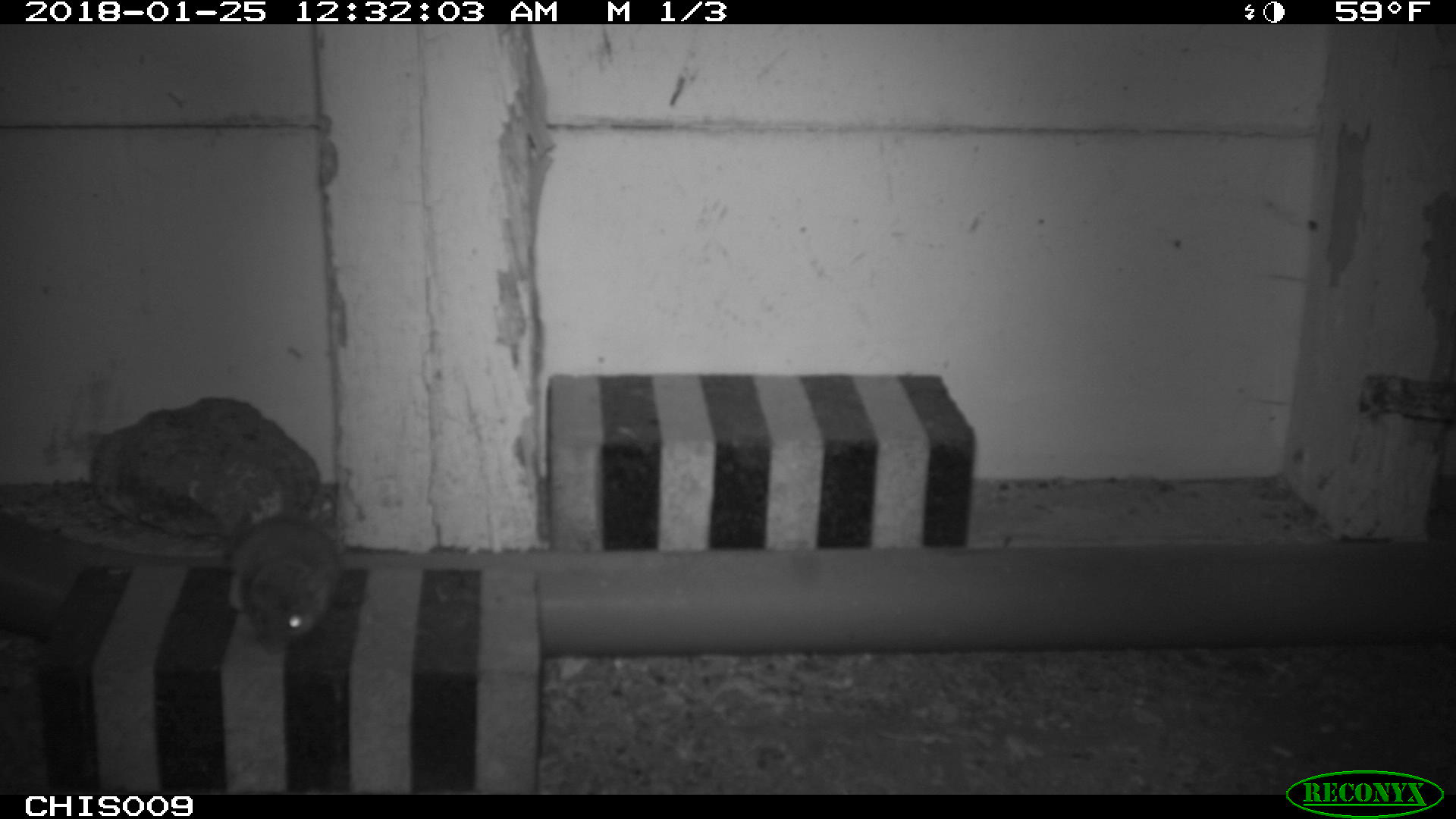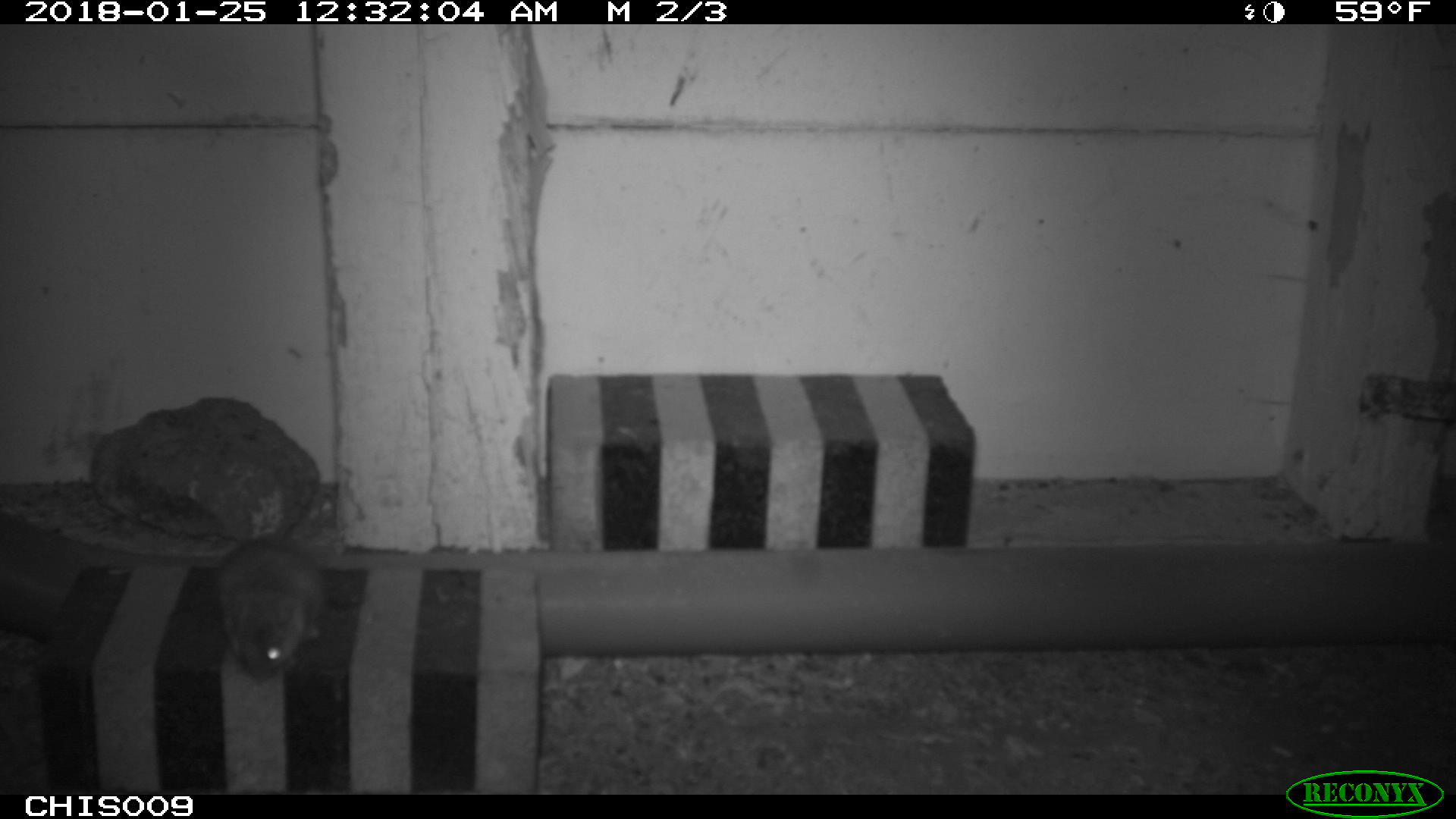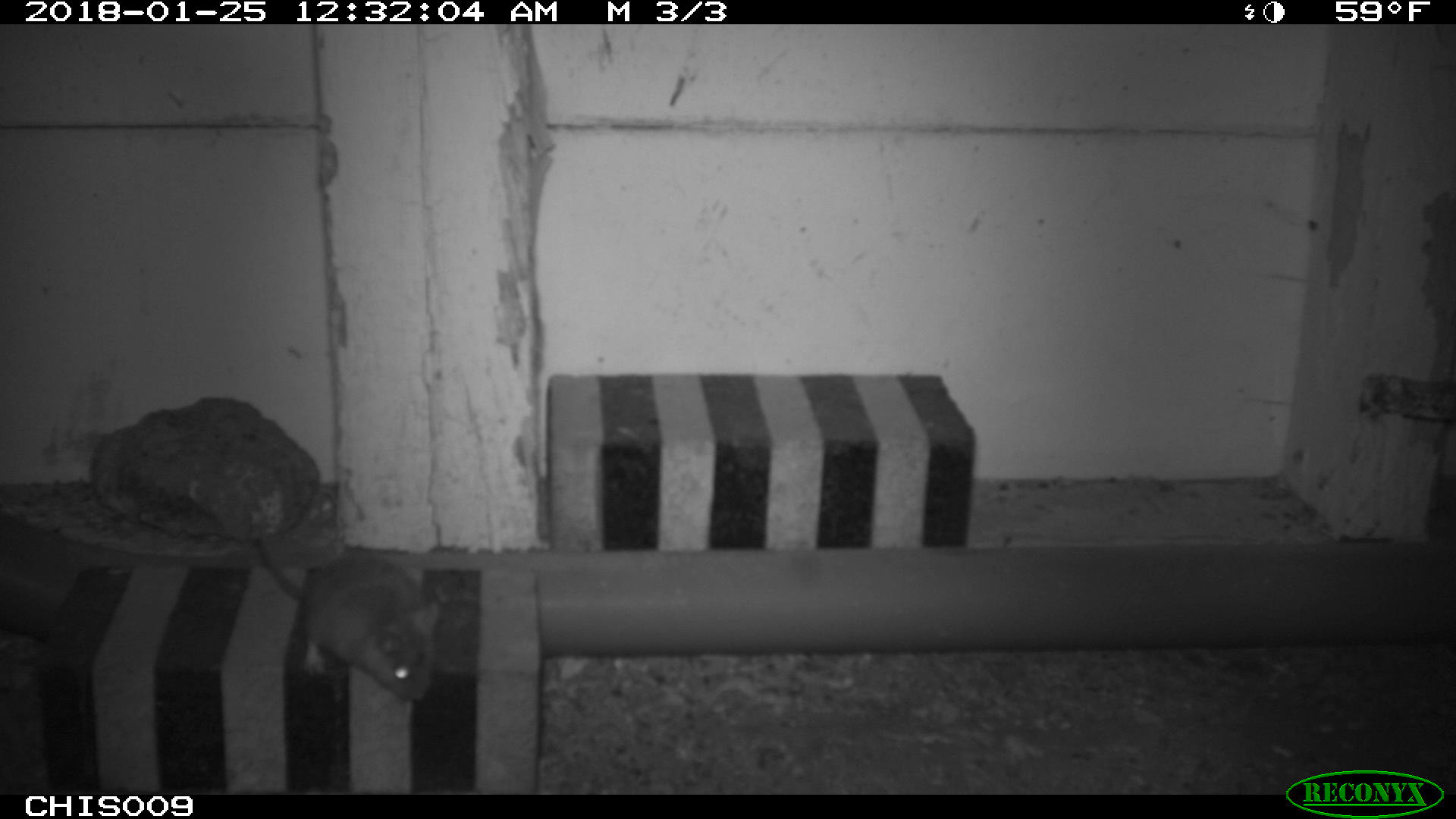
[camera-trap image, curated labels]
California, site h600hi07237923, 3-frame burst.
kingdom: Animalia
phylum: Chordata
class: Mammalia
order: Rodentia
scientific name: Rodentia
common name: rodent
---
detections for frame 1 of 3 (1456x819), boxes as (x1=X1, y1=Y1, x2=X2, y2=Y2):
rodent: (x1=228, y1=488, x2=344, y2=652)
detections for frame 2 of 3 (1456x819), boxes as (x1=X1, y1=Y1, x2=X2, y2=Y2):
rodent: (x1=217, y1=502, x2=326, y2=683)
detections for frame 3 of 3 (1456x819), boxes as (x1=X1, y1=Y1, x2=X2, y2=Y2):
rodent: (x1=253, y1=537, x2=438, y2=700)